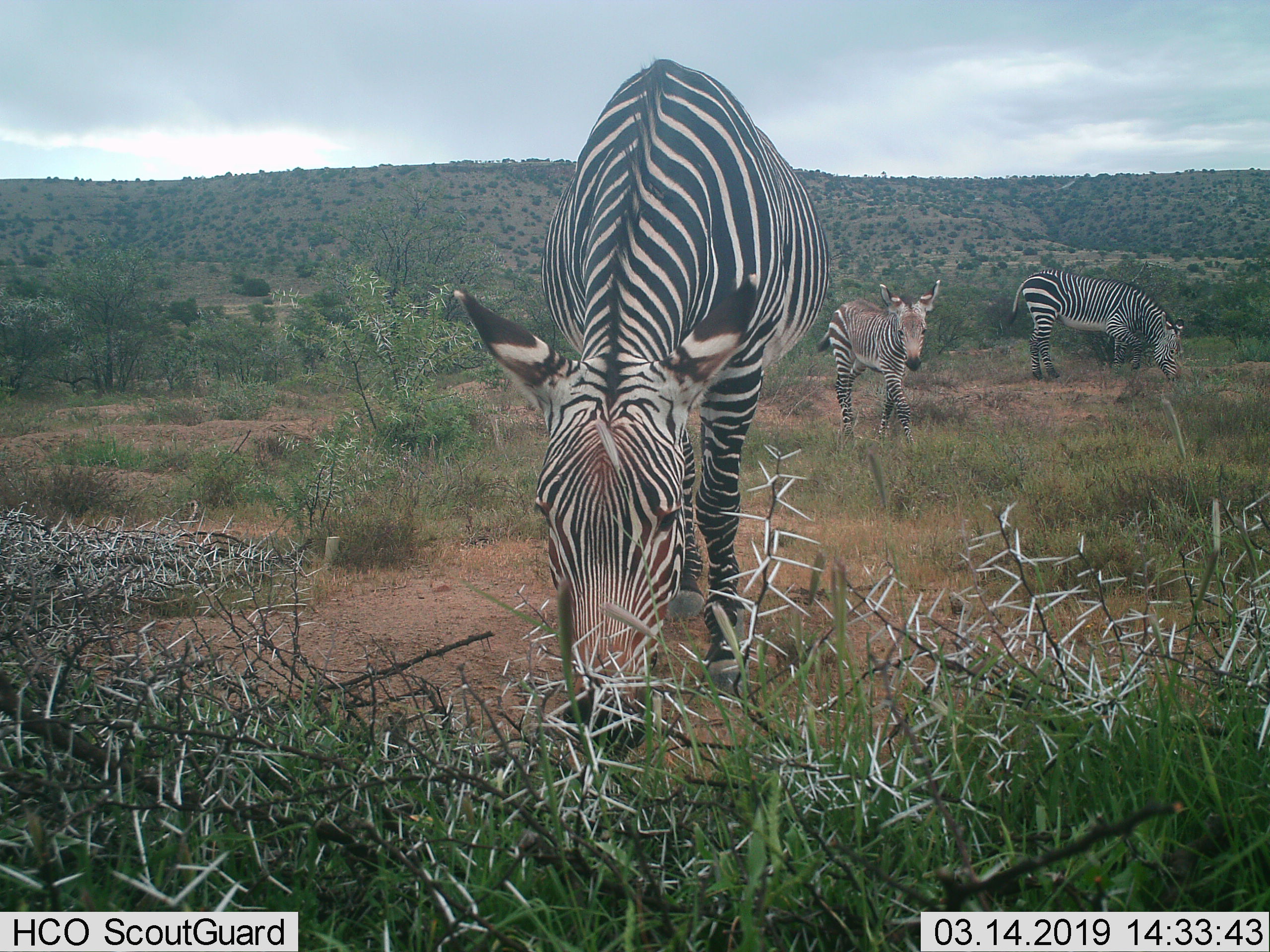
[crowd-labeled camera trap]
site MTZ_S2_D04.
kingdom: Animalia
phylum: Chordata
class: Mammalia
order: Perissodactyla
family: Equidae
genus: Equus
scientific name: Equus zebra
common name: mountain zebra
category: zebramountain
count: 3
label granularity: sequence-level